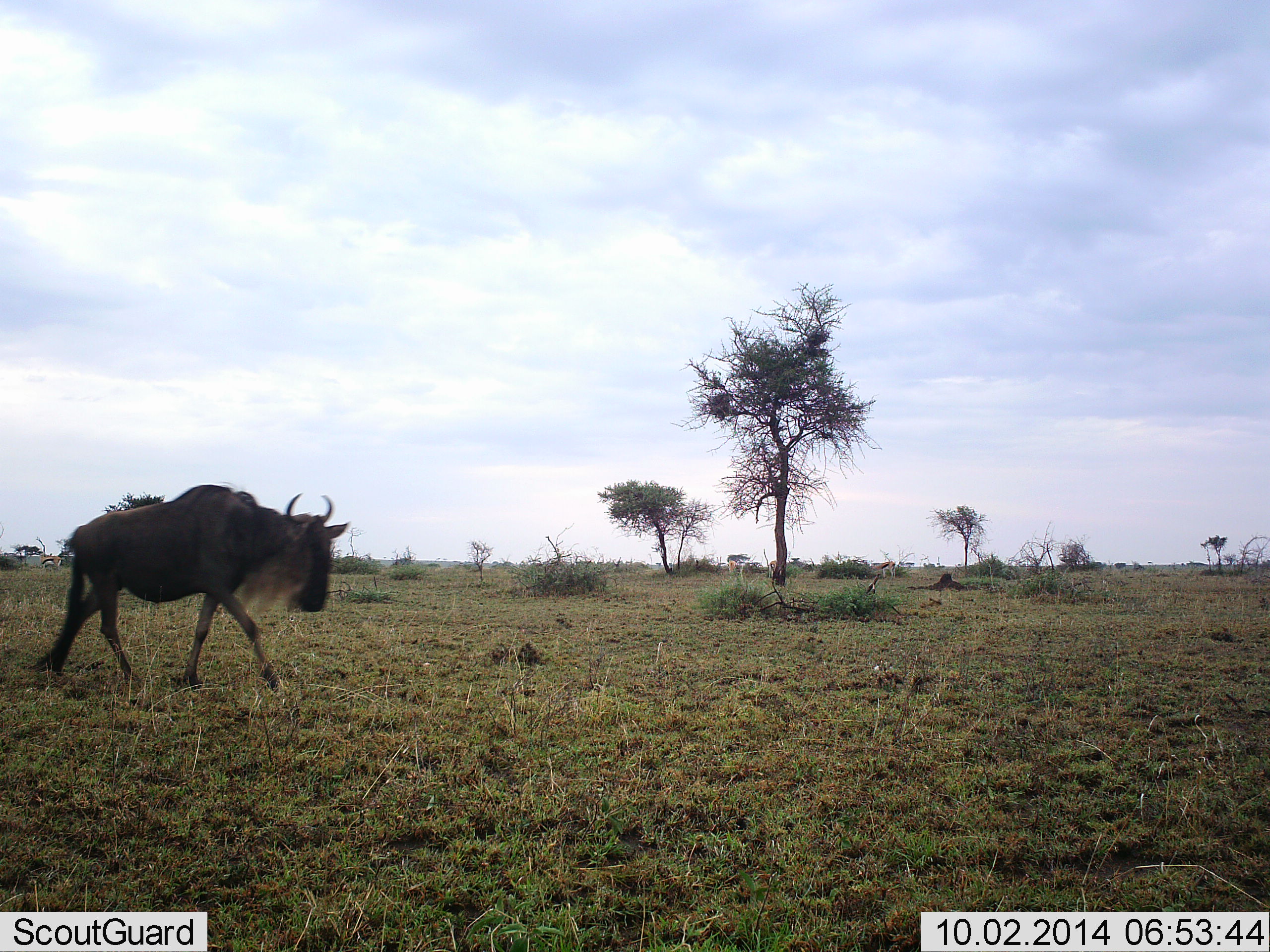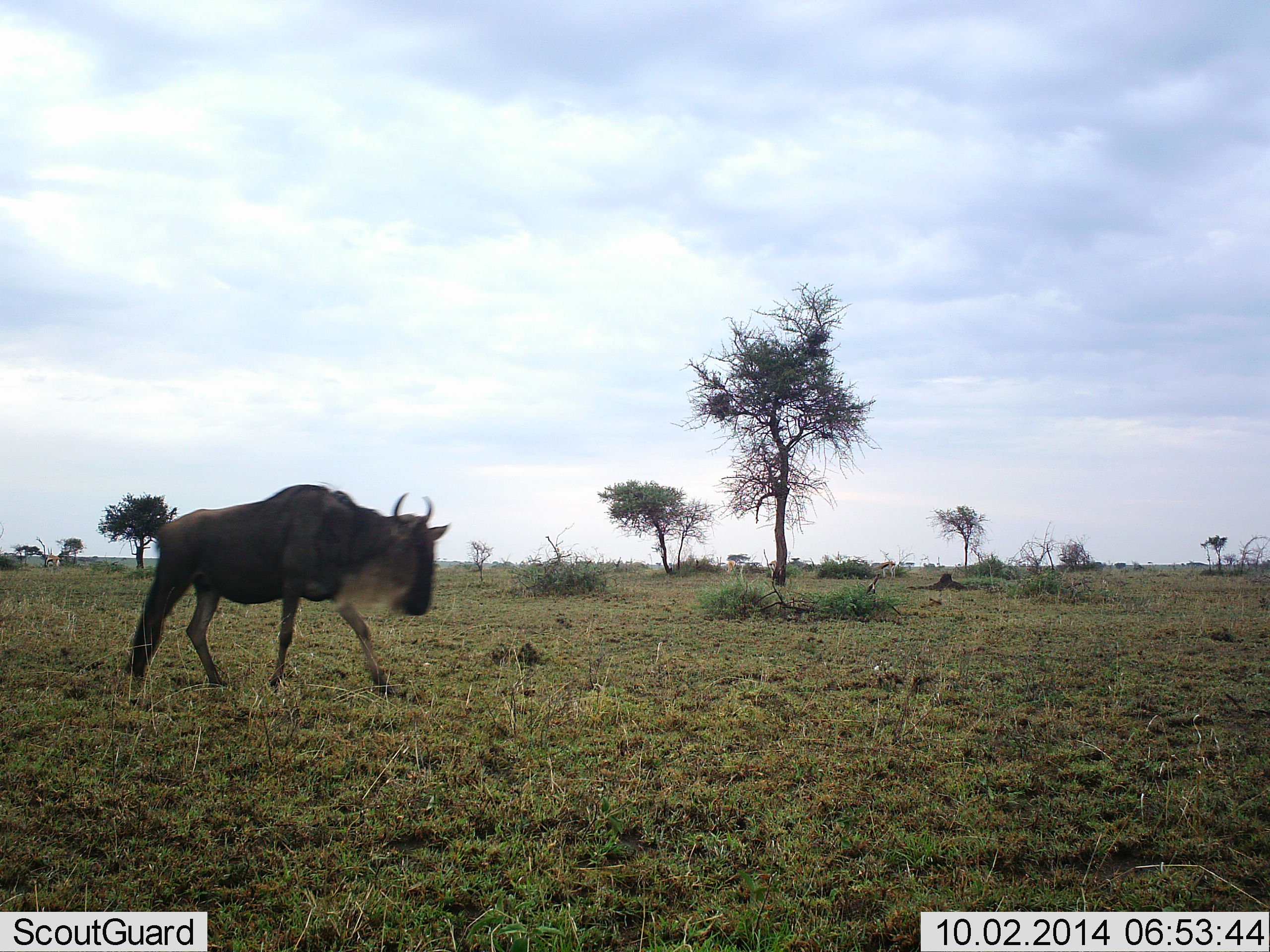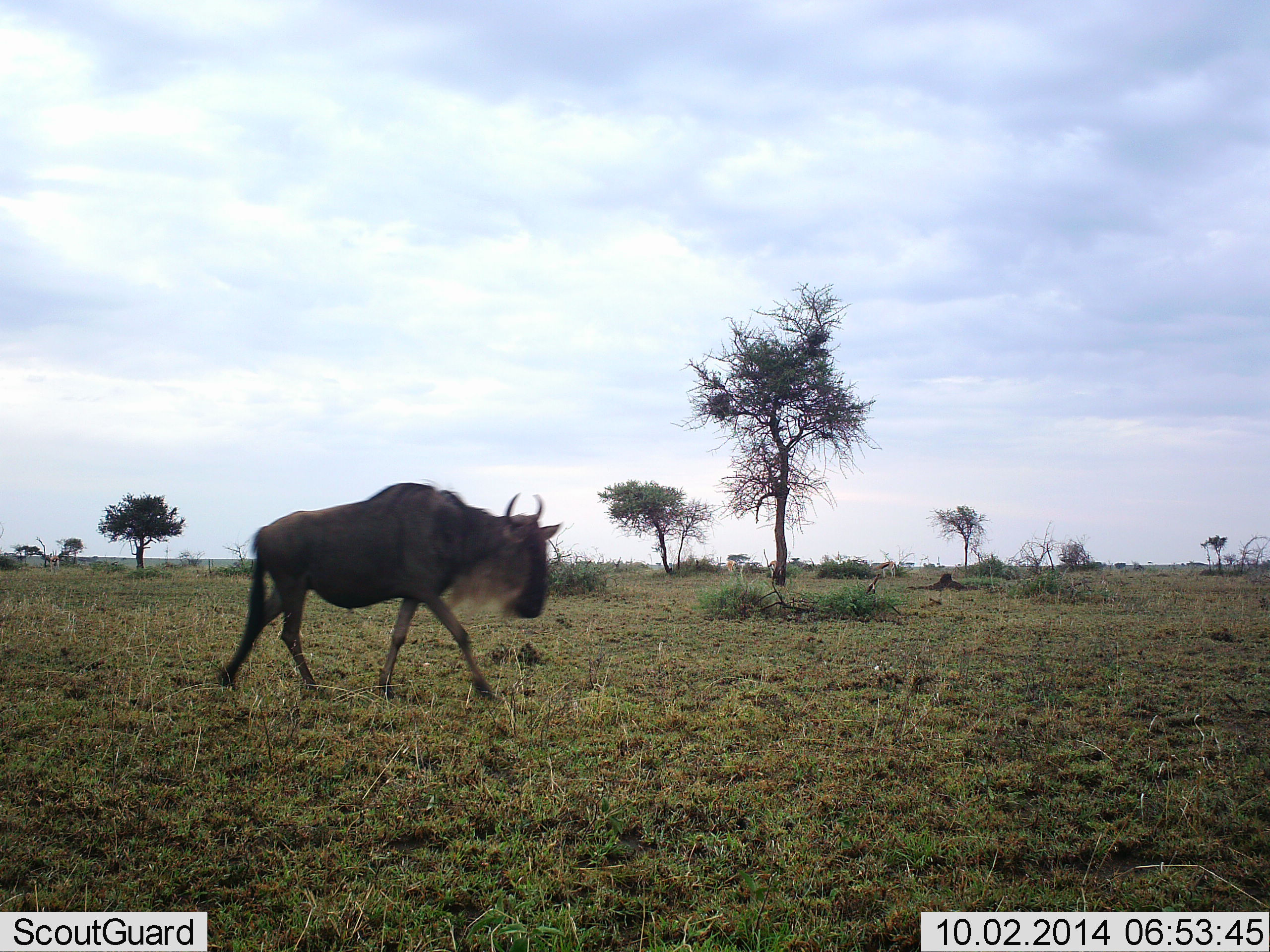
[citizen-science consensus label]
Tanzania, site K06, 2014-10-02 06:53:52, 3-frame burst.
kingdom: Animalia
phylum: Chordata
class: Mammalia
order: Artiodactyla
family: Bovidae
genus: Connochaetes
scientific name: Connochaetes taurinus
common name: blue wildebeest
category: wildebeest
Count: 1.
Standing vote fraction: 30%.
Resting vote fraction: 0%.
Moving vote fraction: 90%.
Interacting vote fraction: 0%.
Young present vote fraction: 0%.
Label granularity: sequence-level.